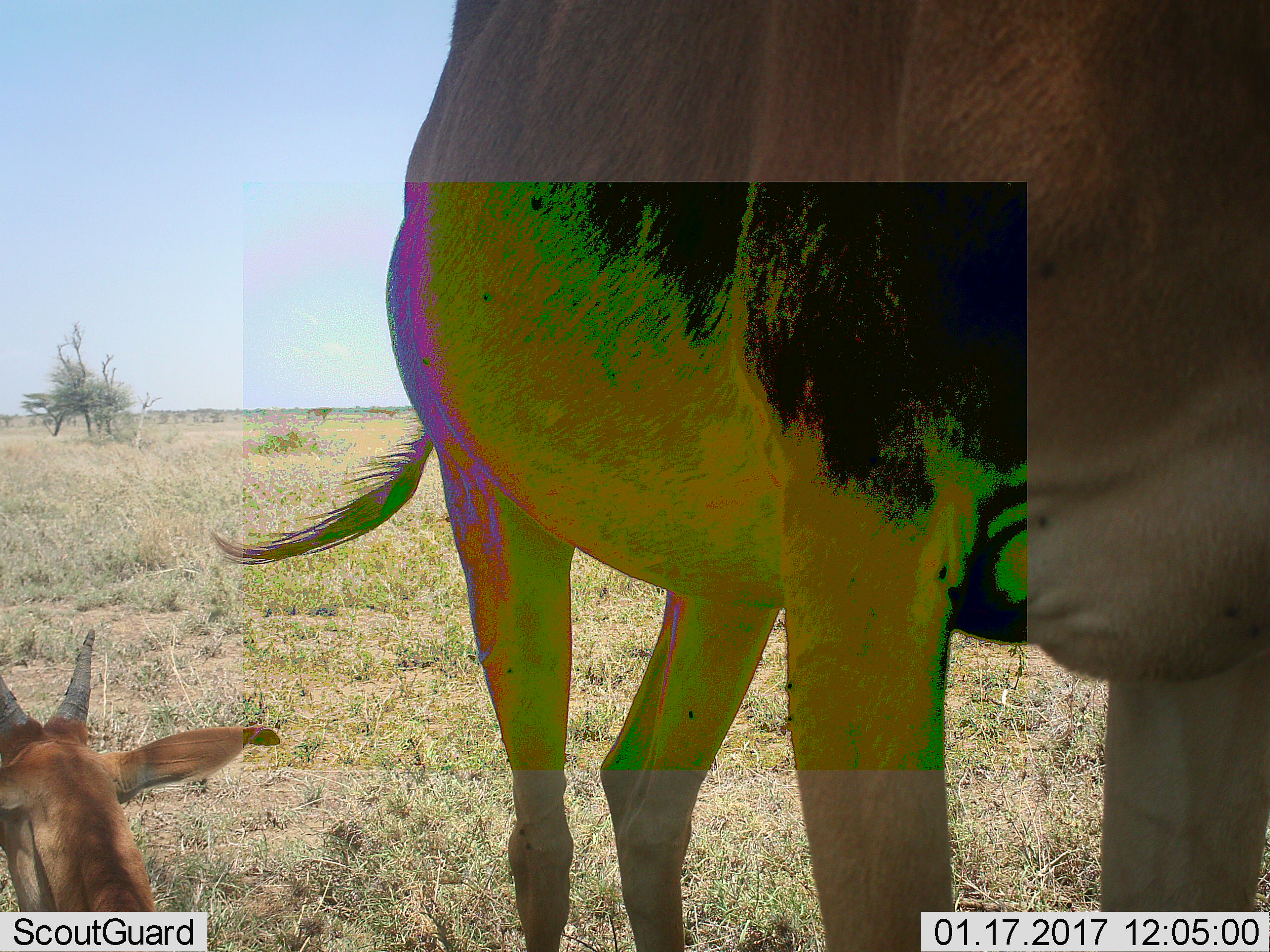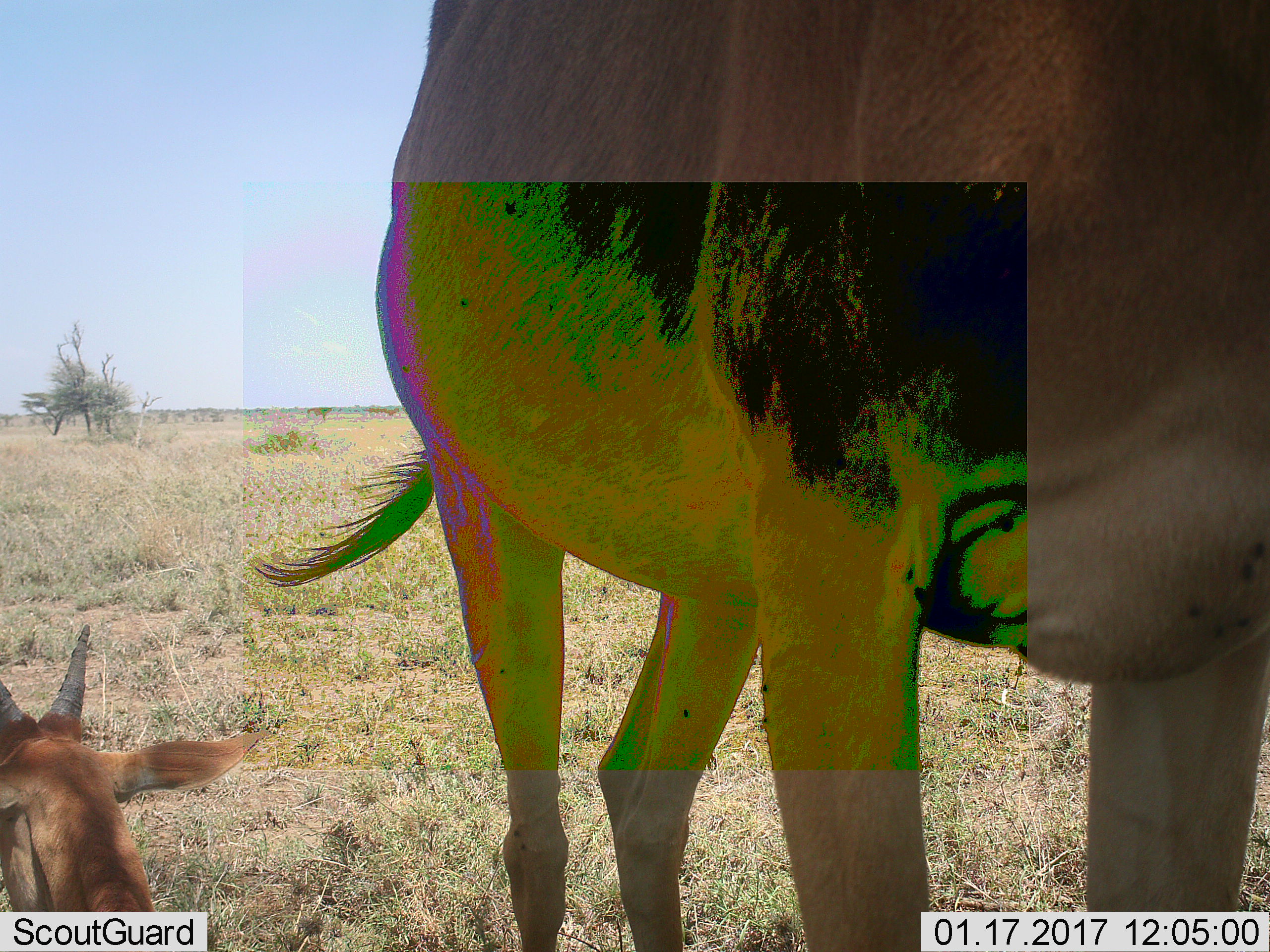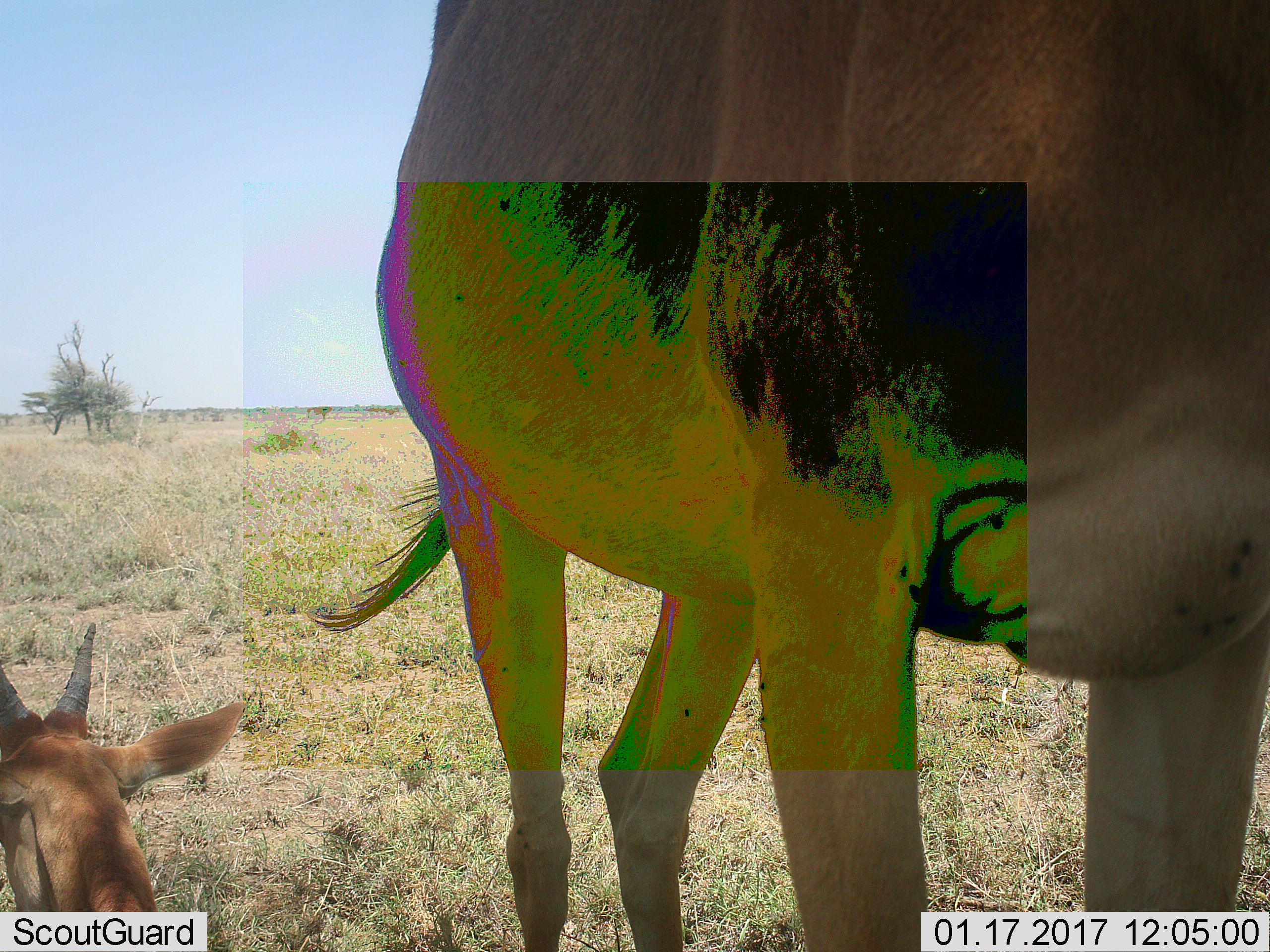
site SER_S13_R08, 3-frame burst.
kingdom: Animalia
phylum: Chordata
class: Mammalia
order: Artiodactyla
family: Bovidae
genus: Alcelaphus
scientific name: Alcelaphus buselaphus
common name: hartebeest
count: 2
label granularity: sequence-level